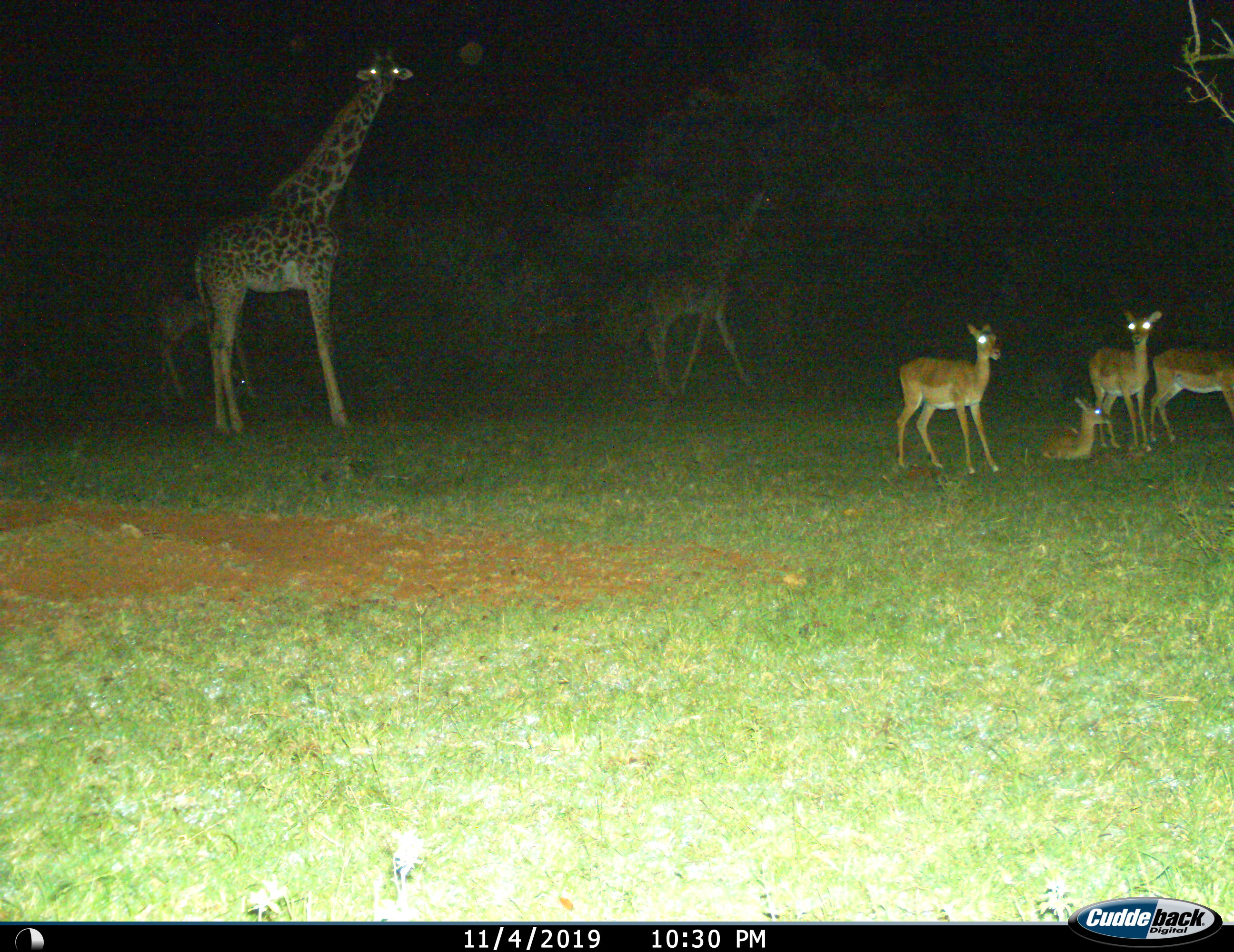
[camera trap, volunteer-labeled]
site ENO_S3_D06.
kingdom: Animalia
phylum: Chordata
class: Mammalia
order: Artiodactyla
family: Giraffidae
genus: Giraffa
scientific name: Giraffa camelopardalis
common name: giraffe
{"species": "giraffe (Giraffa camelopardalis)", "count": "3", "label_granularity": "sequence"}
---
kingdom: Animalia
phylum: Chordata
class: Mammalia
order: Artiodactyla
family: Bovidae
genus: Aepyceros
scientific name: Aepyceros melampus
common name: impala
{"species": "impala (Aepyceros melampus)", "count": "4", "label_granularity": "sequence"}